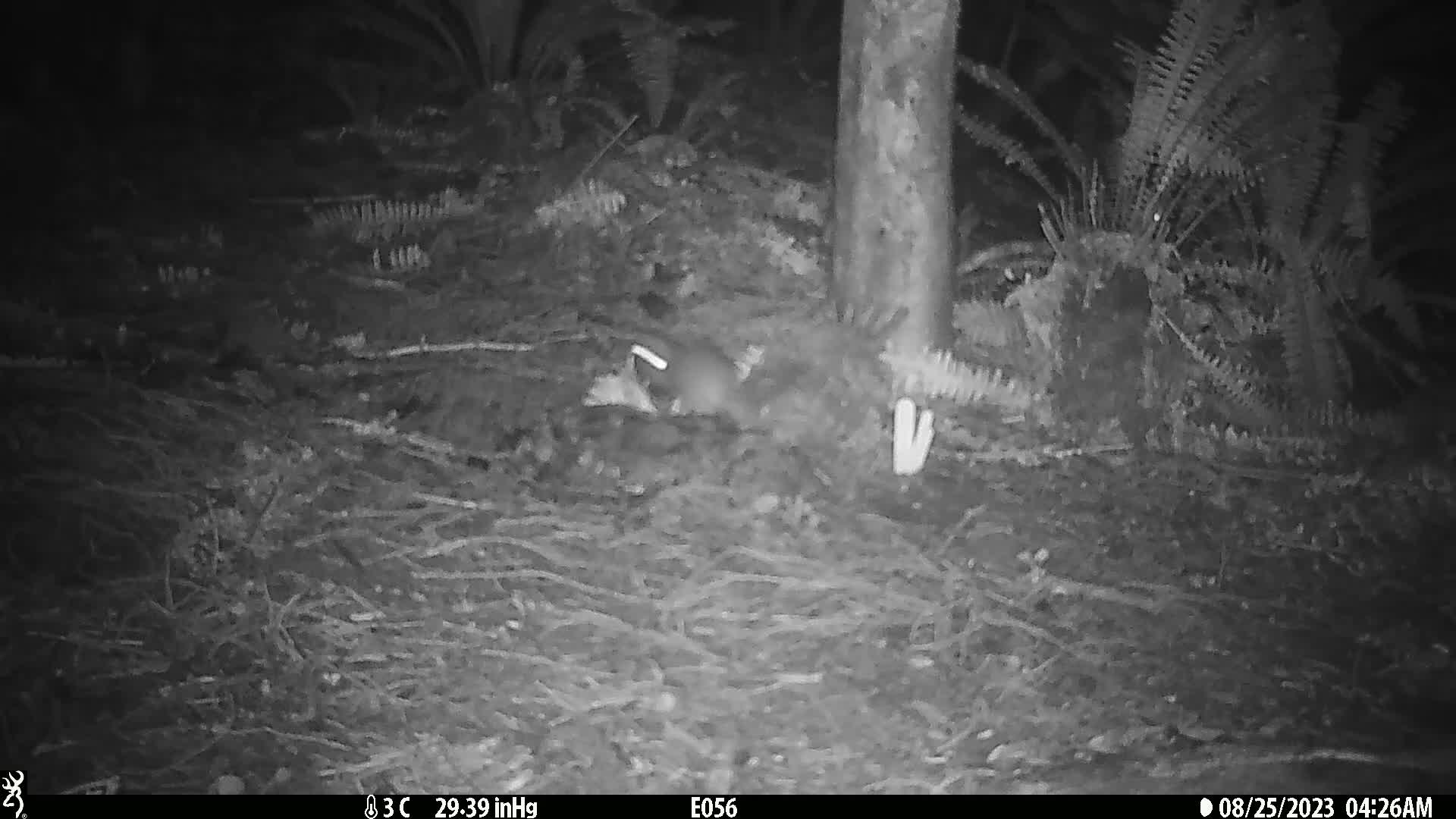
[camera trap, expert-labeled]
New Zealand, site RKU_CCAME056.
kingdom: Animalia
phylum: Chordata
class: Mammalia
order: Rodentia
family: Muridae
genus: Rattus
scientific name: Rattus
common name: rat